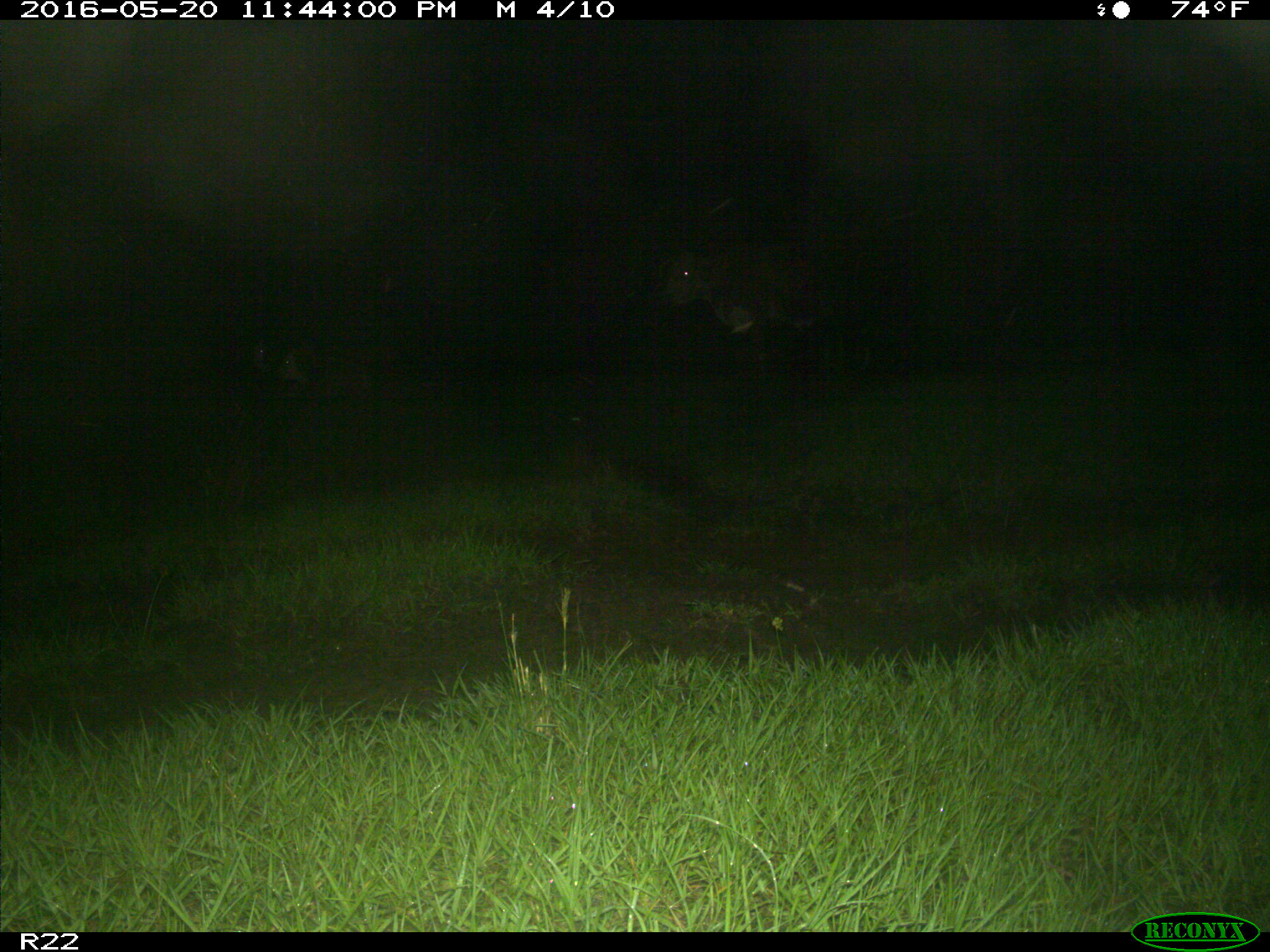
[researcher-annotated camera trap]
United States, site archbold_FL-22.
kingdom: Animalia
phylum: Chordata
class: Mammalia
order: Artiodactyla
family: Bovidae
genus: Bos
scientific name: Bos taurus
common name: domestic cow